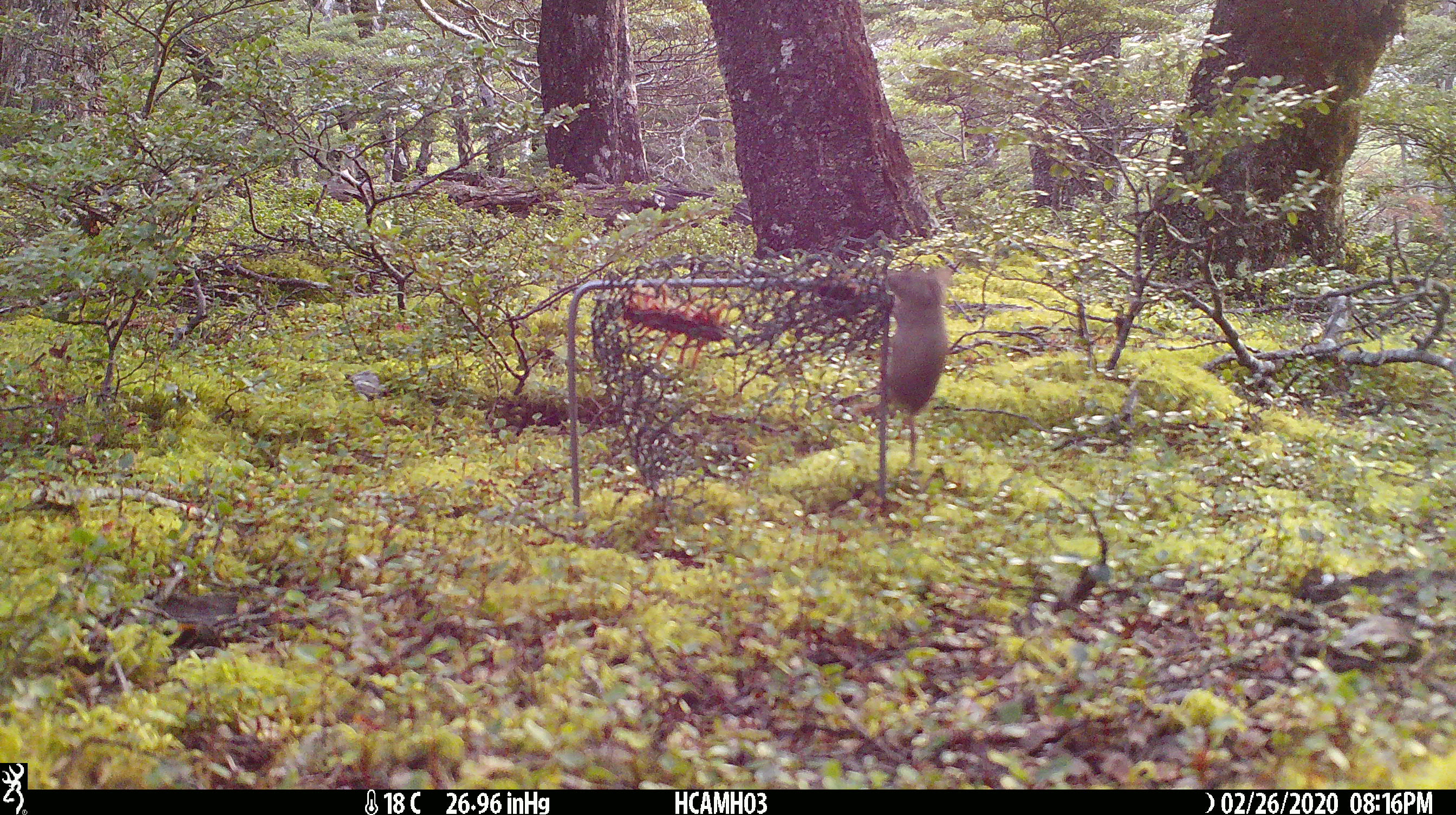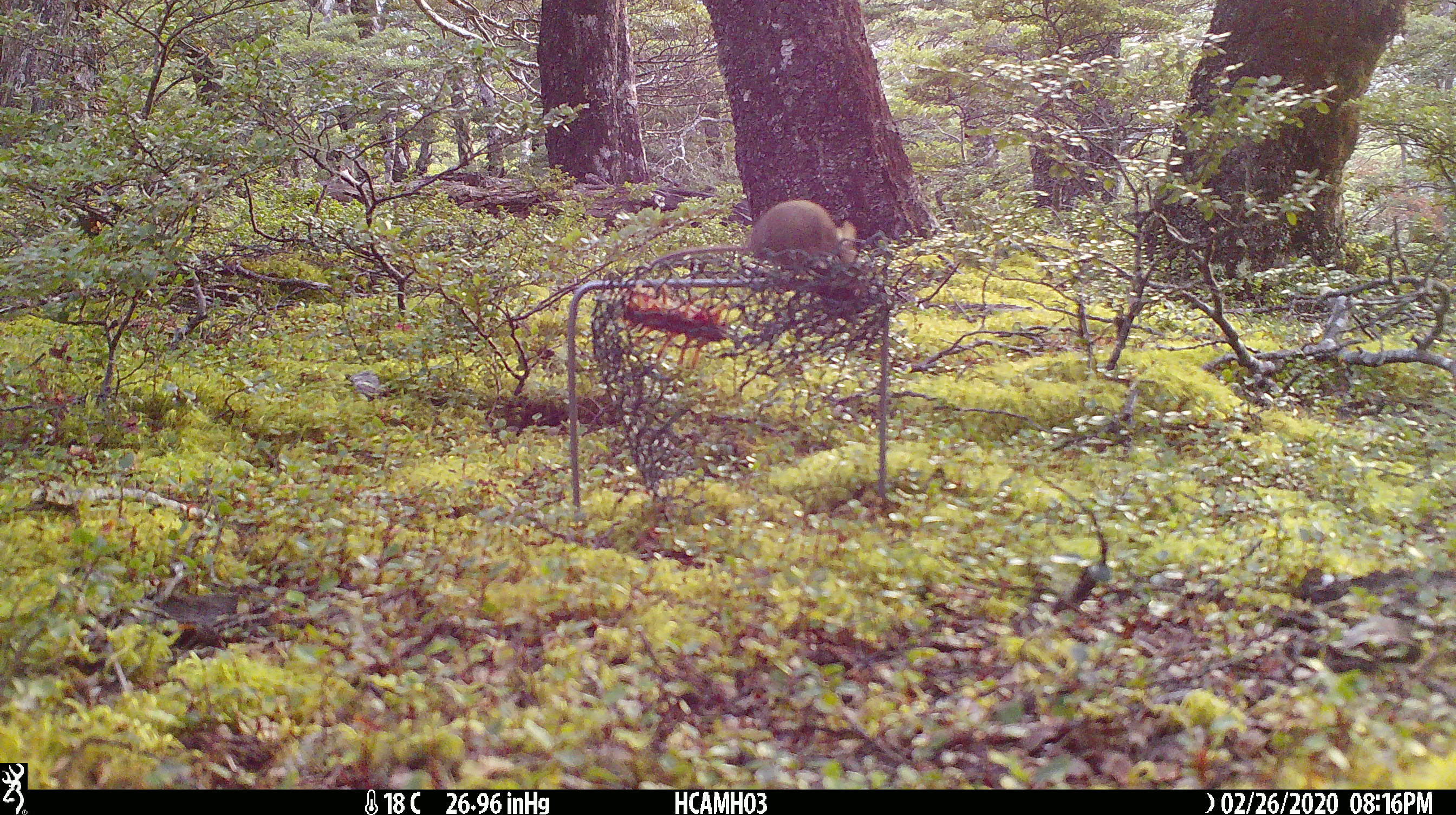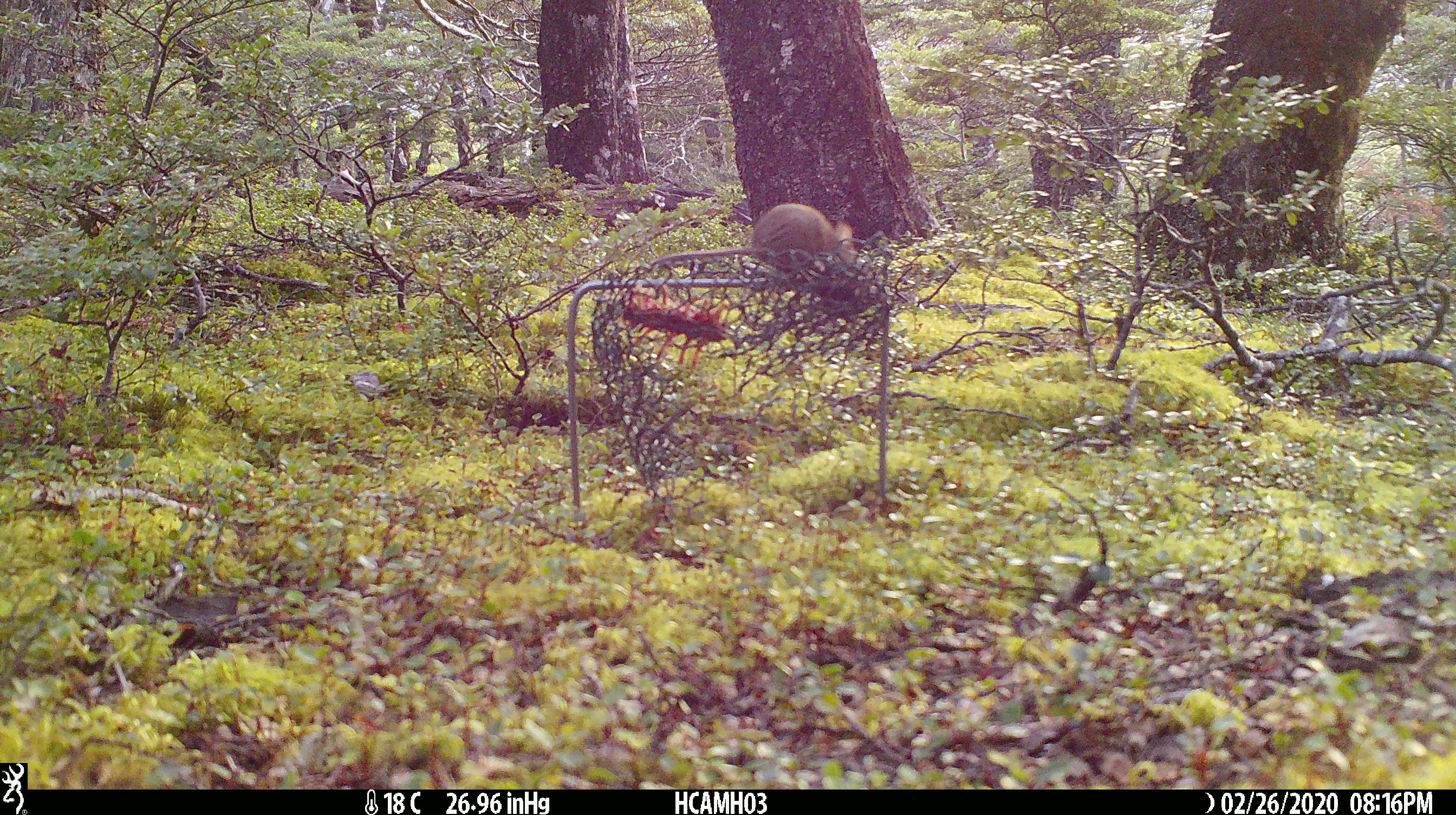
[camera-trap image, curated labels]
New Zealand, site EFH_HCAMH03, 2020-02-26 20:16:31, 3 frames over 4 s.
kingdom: Animalia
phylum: Chordata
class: Mammalia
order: Rodentia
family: Muridae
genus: Mus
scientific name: Mus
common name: mouse